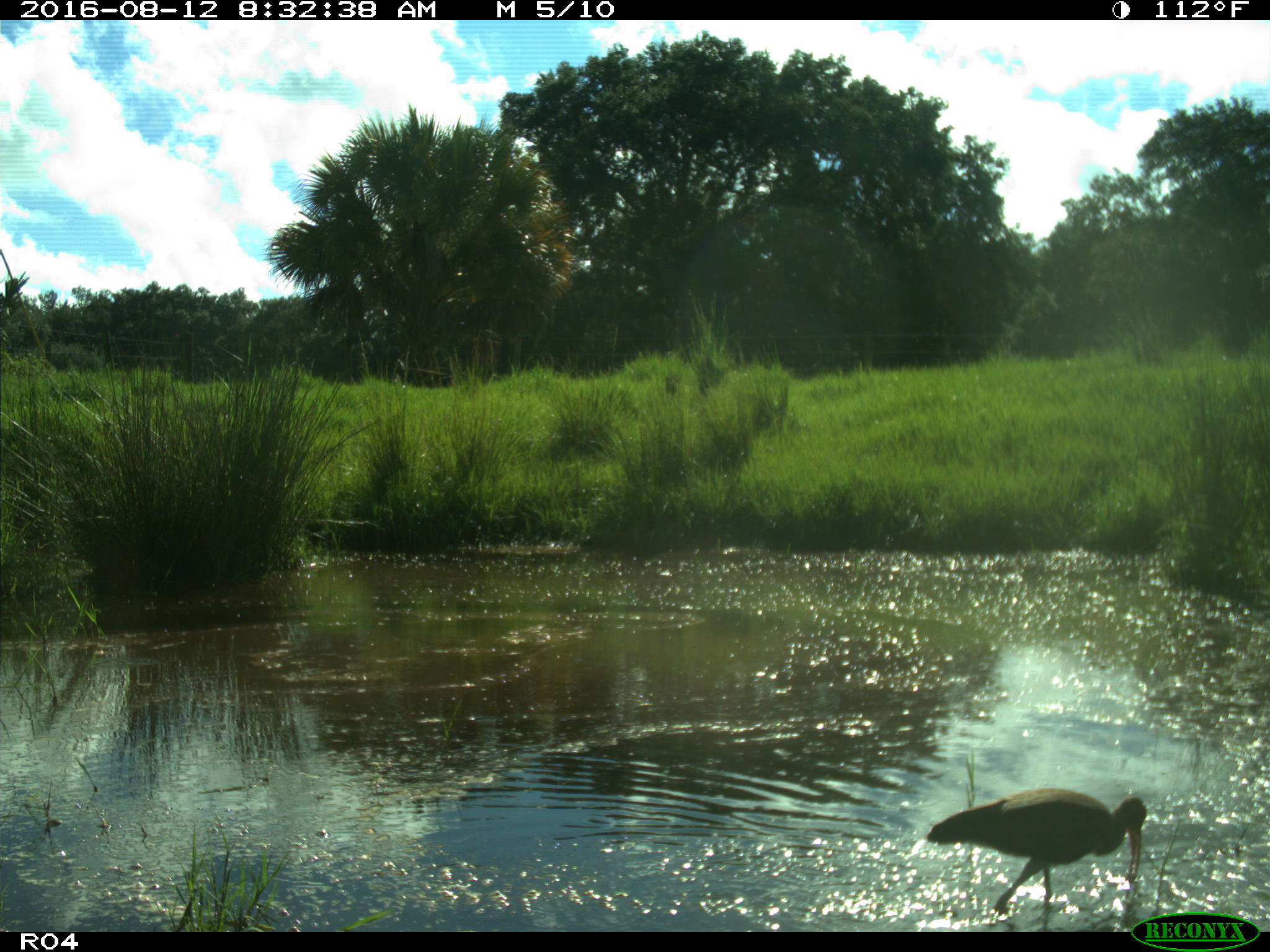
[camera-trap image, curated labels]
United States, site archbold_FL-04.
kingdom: Animalia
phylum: Chordata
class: Aves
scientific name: Aves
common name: birds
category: unidentified bird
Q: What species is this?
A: Unidentified bird (birds) (Aves).